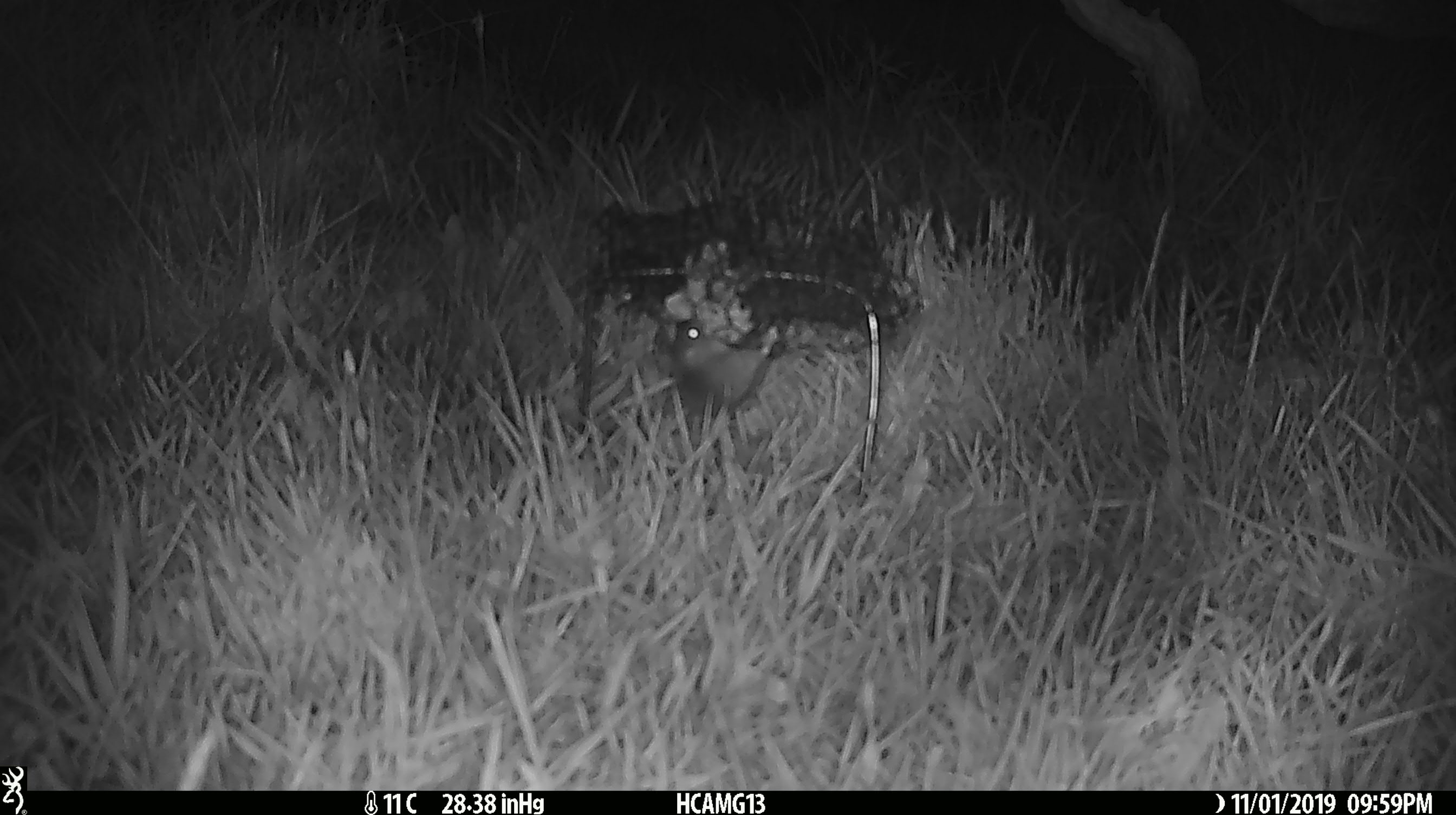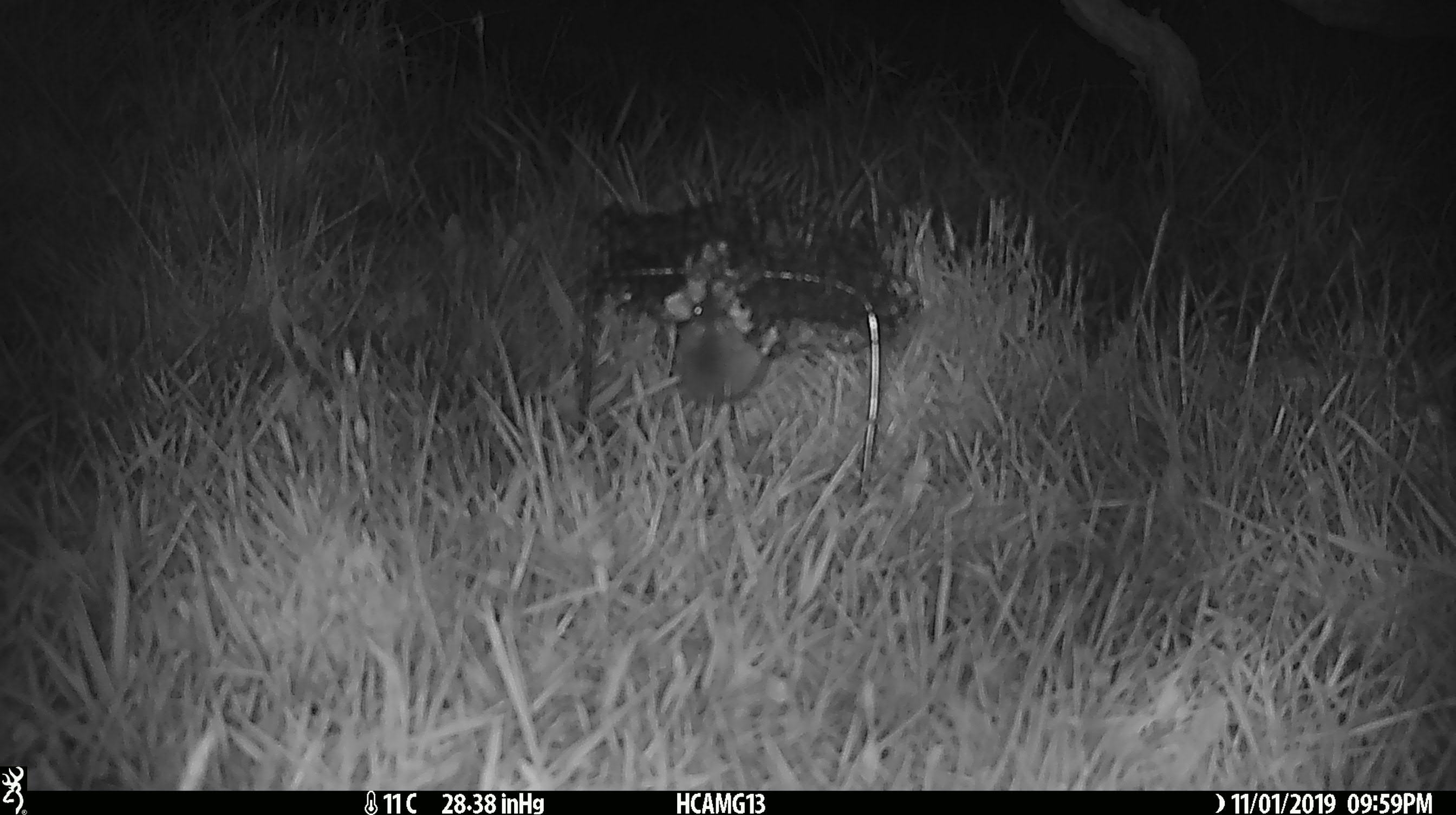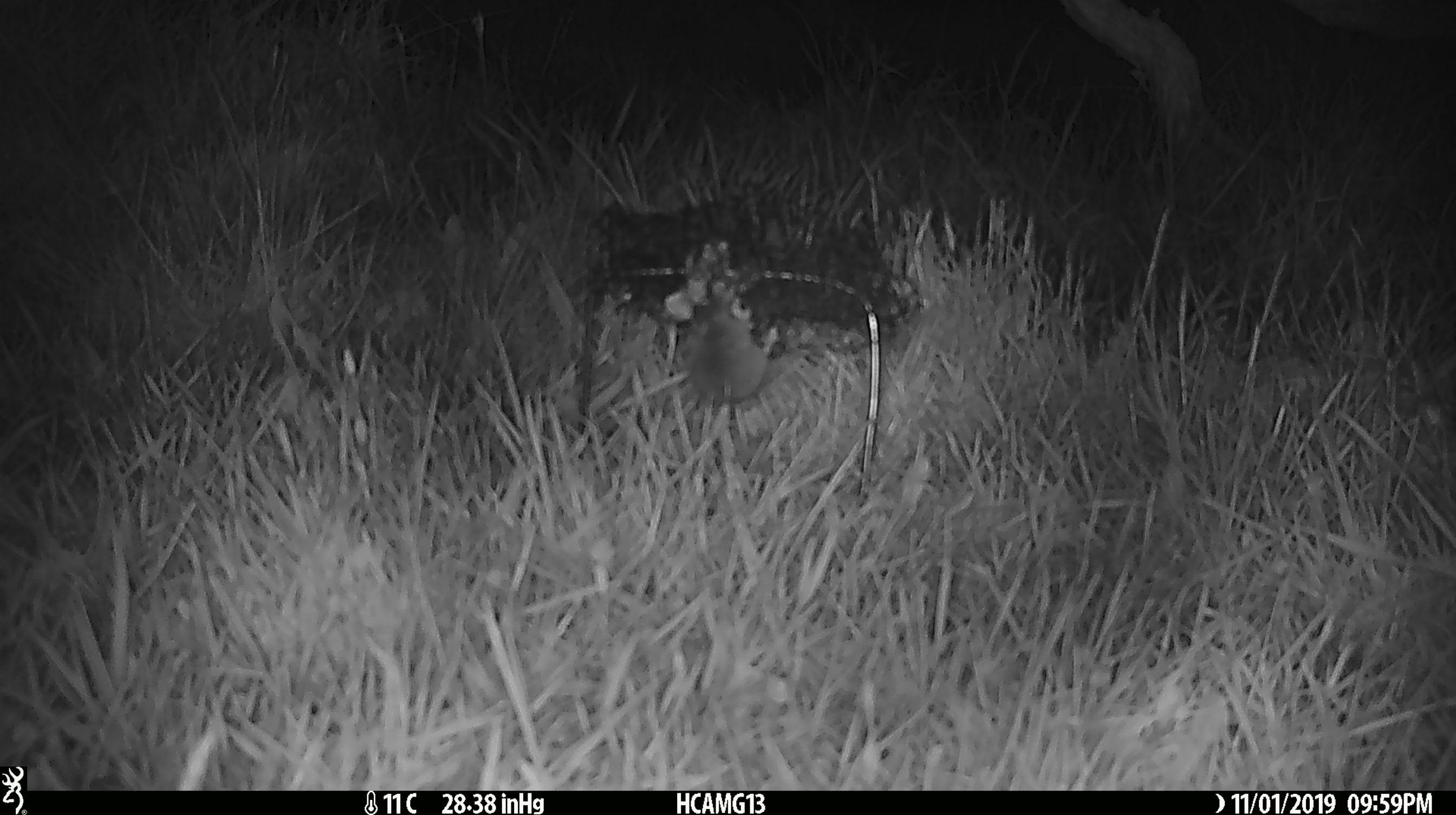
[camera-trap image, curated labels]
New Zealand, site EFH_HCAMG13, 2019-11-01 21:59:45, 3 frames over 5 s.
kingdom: Animalia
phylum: Chordata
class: Mammalia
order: Rodentia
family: Muridae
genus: Mus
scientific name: Mus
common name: mouse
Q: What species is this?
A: Mouse (Mus).